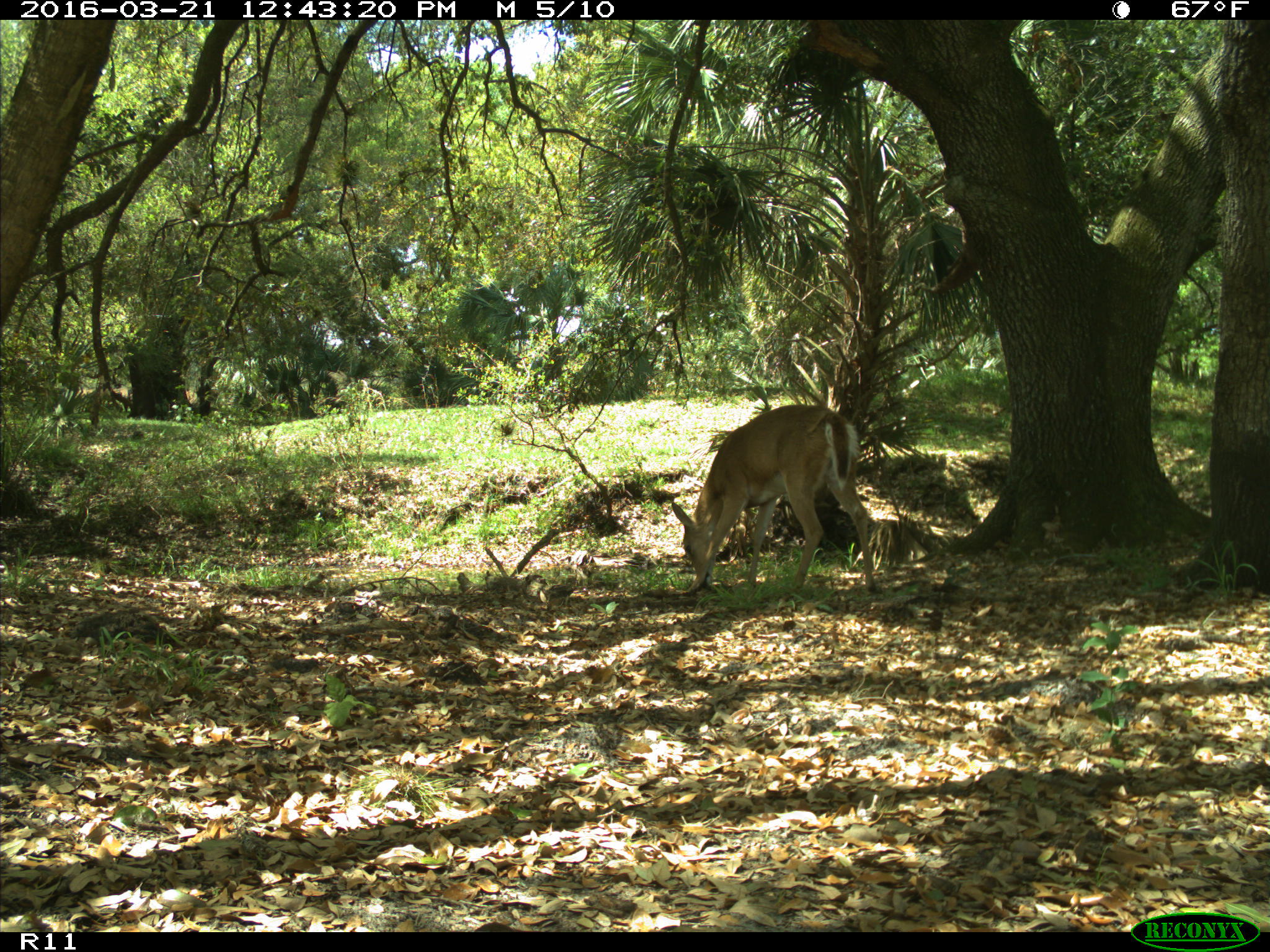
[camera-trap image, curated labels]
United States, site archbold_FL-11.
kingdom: Animalia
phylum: Chordata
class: Mammalia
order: Artiodactyla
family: Cervidae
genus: Odocoileus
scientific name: Odocoileus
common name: deer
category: unidentified deer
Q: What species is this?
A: Unidentified deer (deer) (Odocoileus).